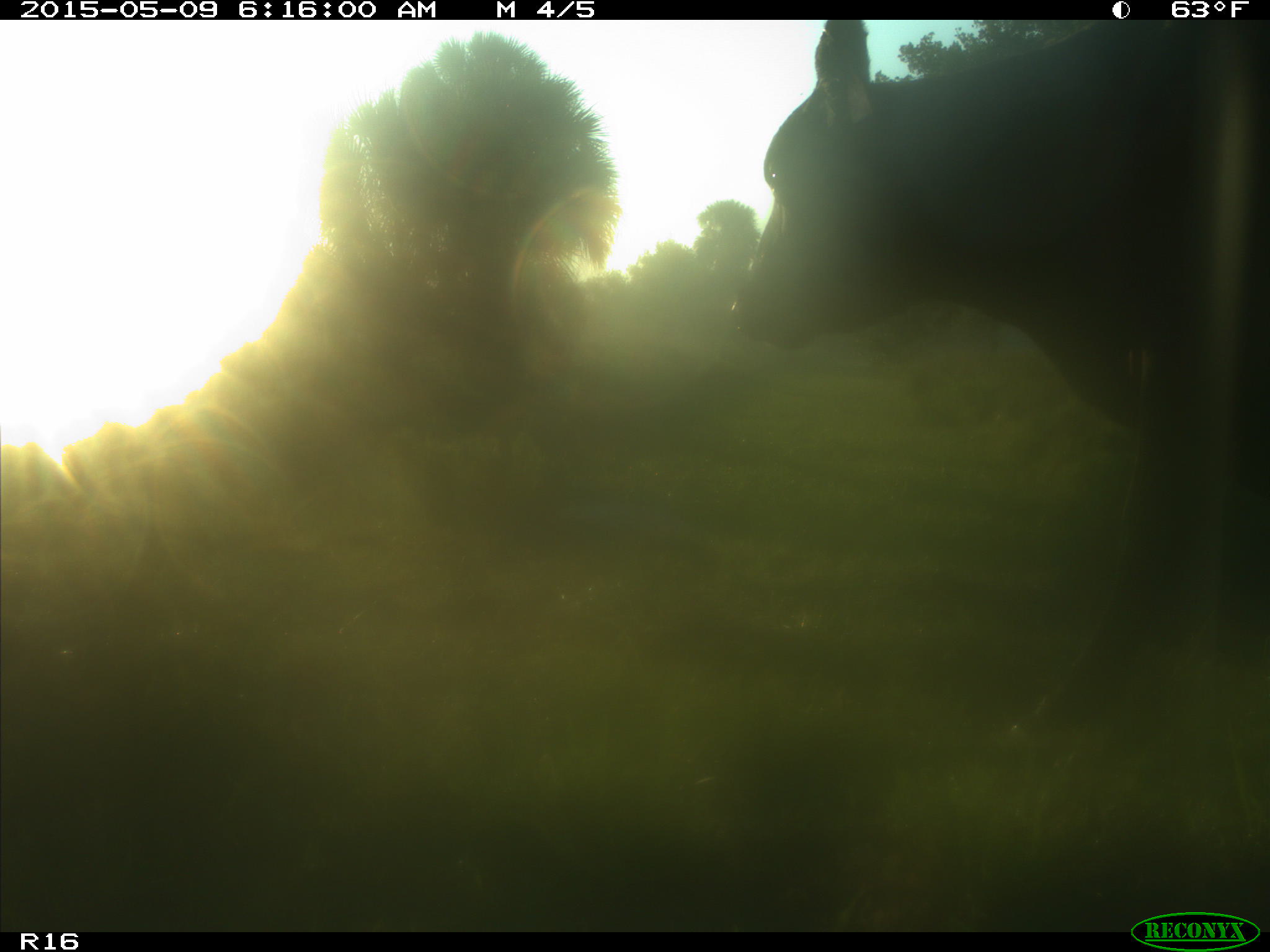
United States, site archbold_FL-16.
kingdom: Animalia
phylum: Chordata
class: Mammalia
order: Artiodactyla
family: Bovidae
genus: Bos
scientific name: Bos taurus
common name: domestic cow